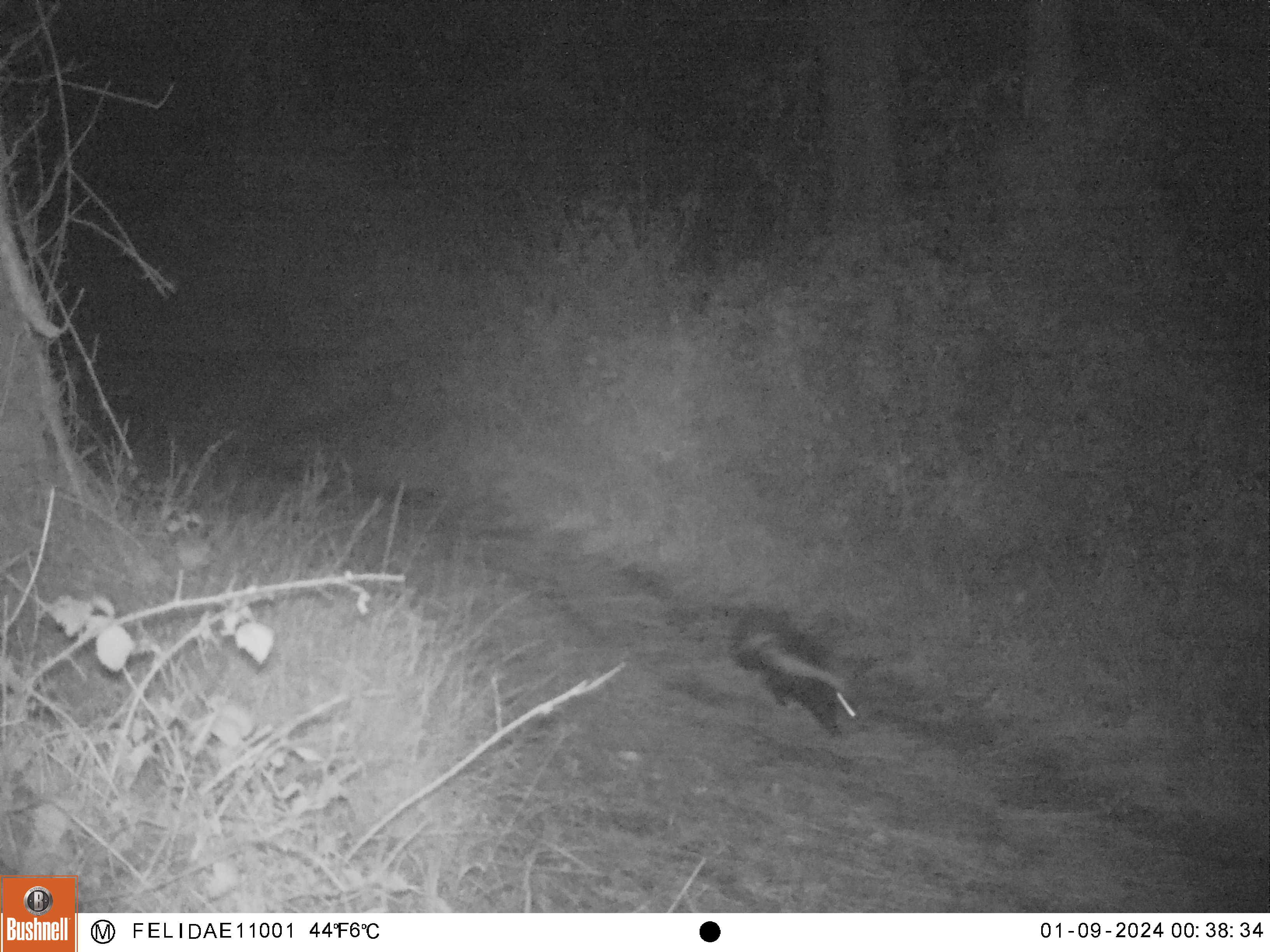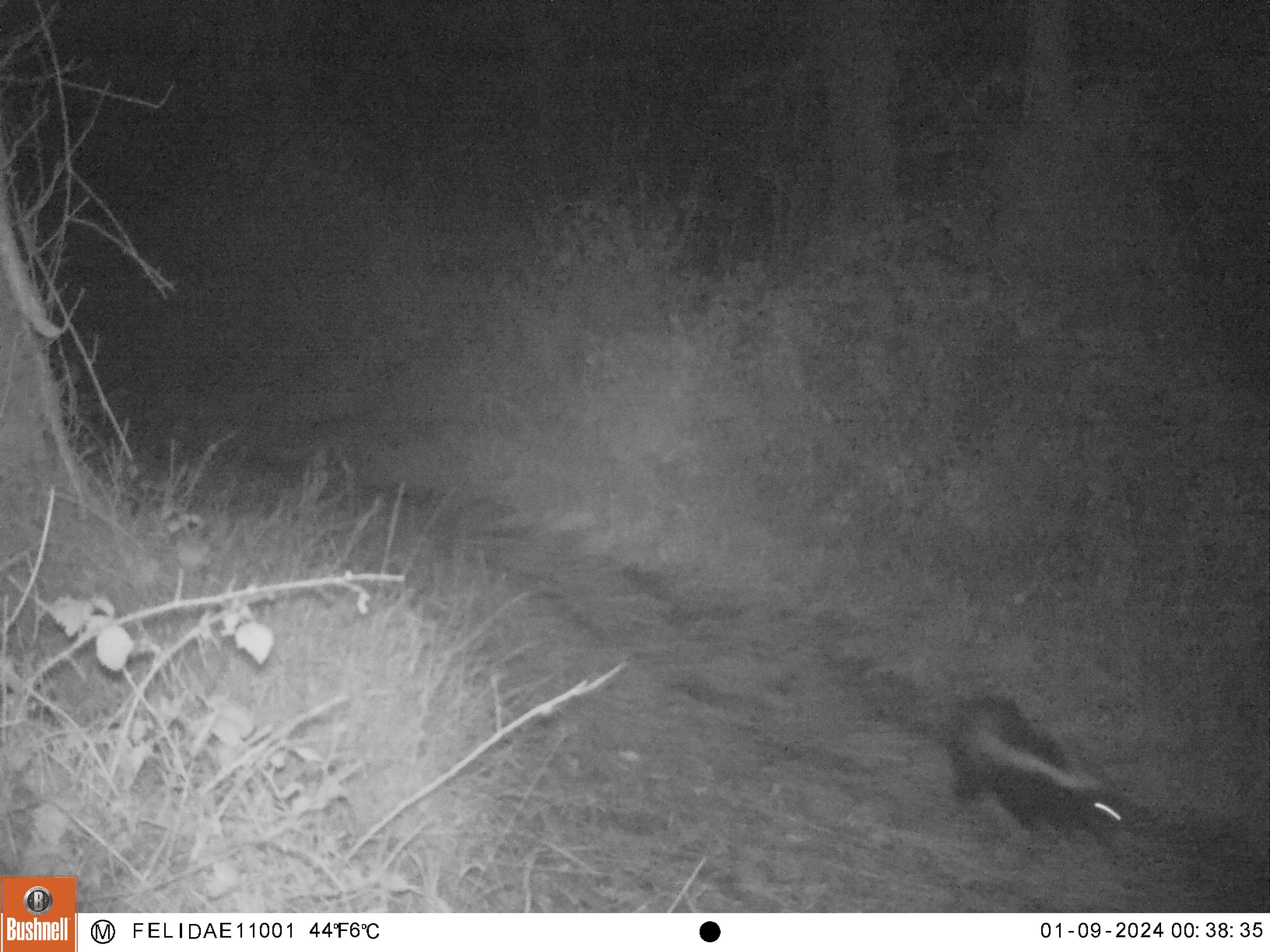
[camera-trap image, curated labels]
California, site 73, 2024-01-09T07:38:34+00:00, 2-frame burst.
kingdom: Animalia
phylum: Chordata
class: Mammalia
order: Carnivora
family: Mephitidae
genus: Mephitis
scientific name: Mephitis mephitis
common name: striped skunk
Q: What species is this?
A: Striped skunk (Mephitis mephitis).